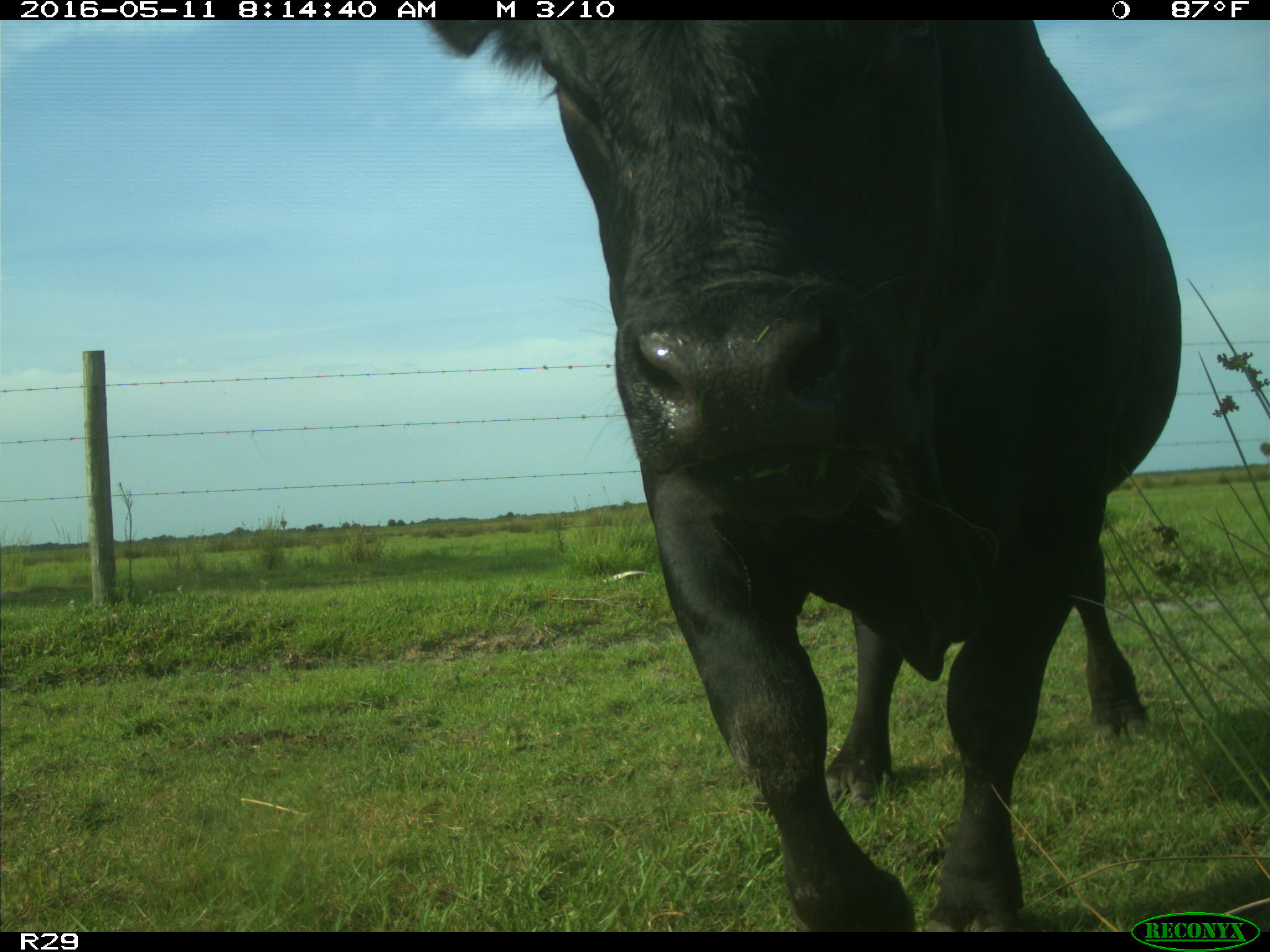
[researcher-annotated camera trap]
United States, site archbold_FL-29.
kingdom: Animalia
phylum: Chordata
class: Mammalia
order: Artiodactyla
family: Bovidae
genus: Bos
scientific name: Bos taurus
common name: domestic cow